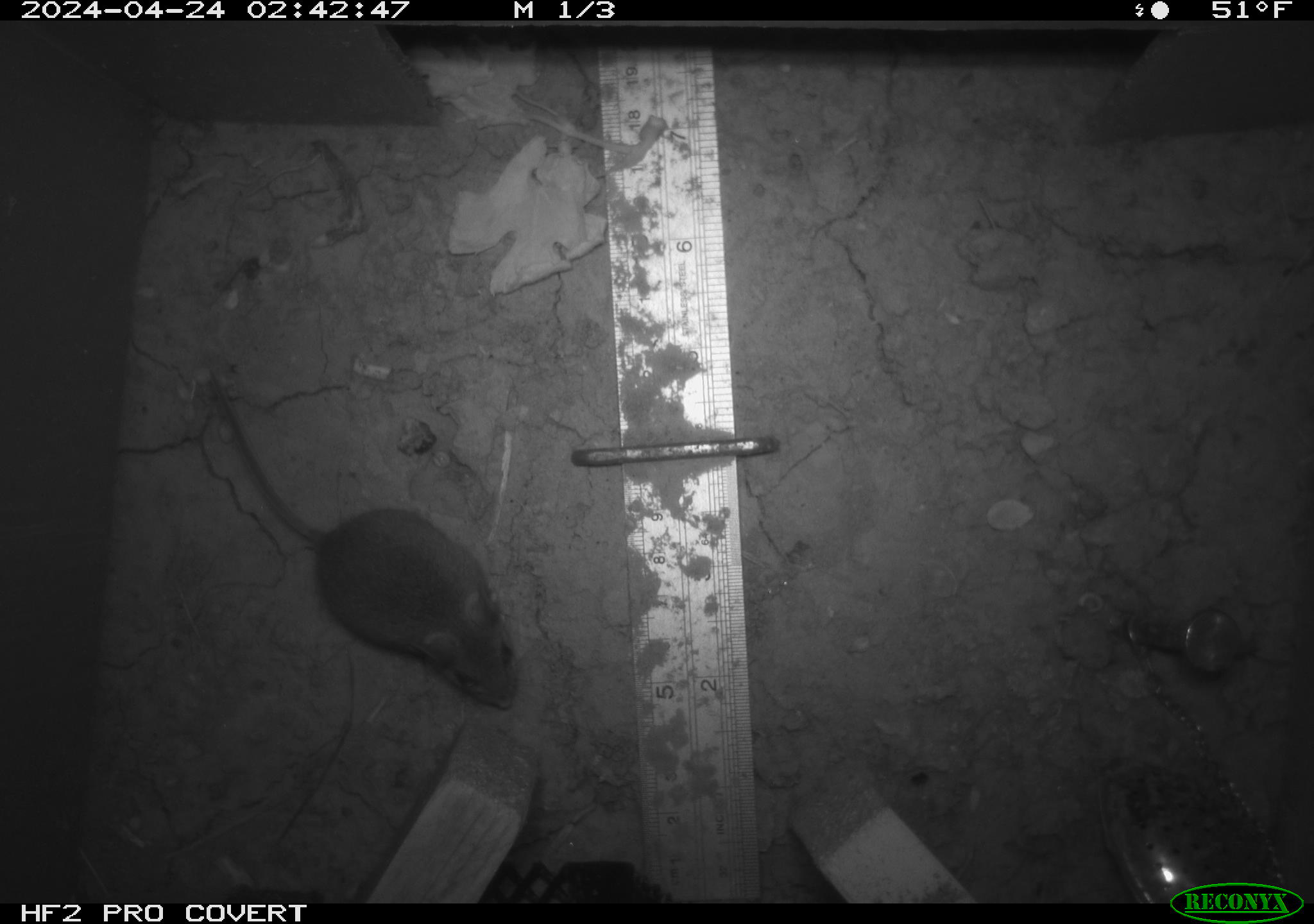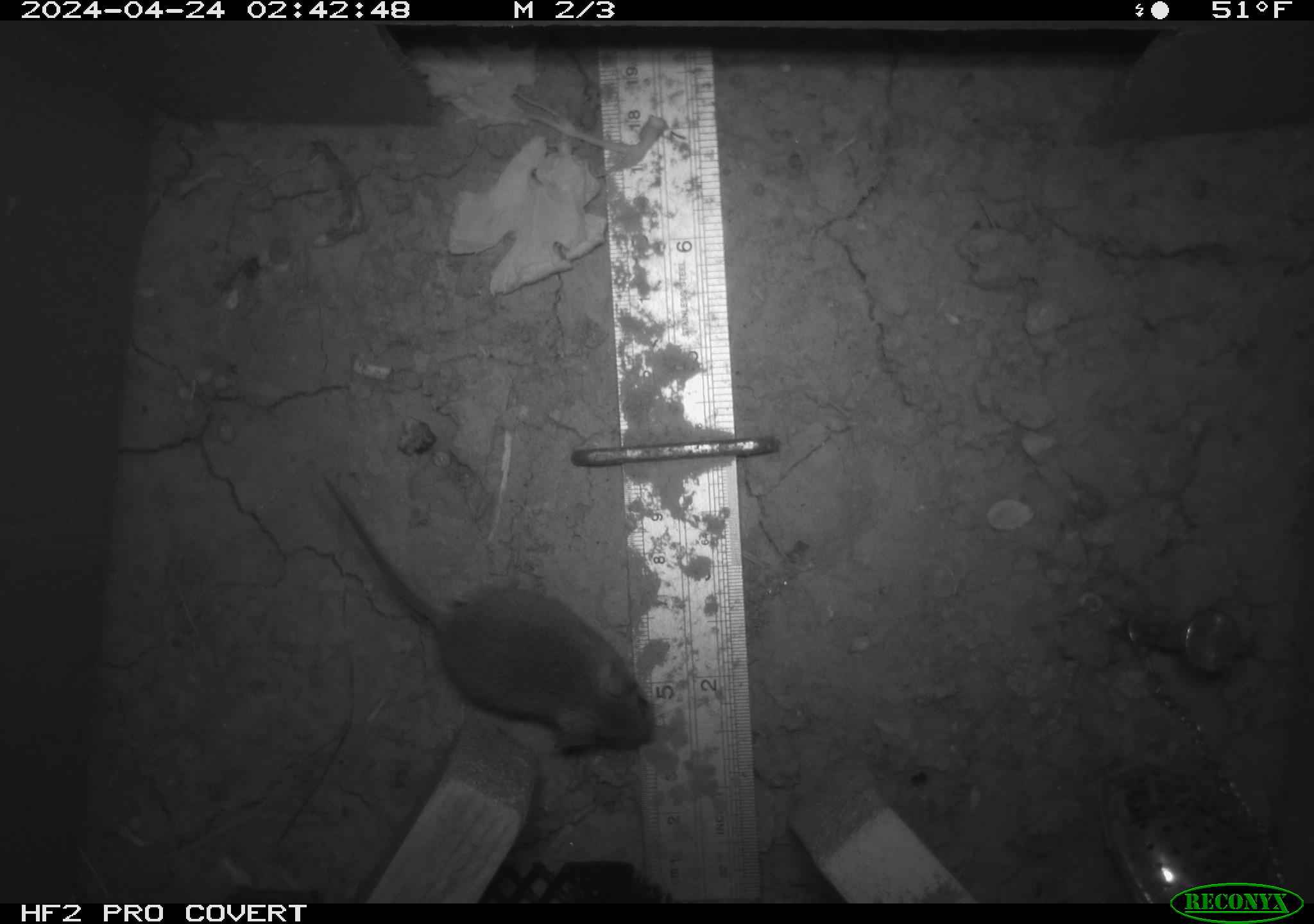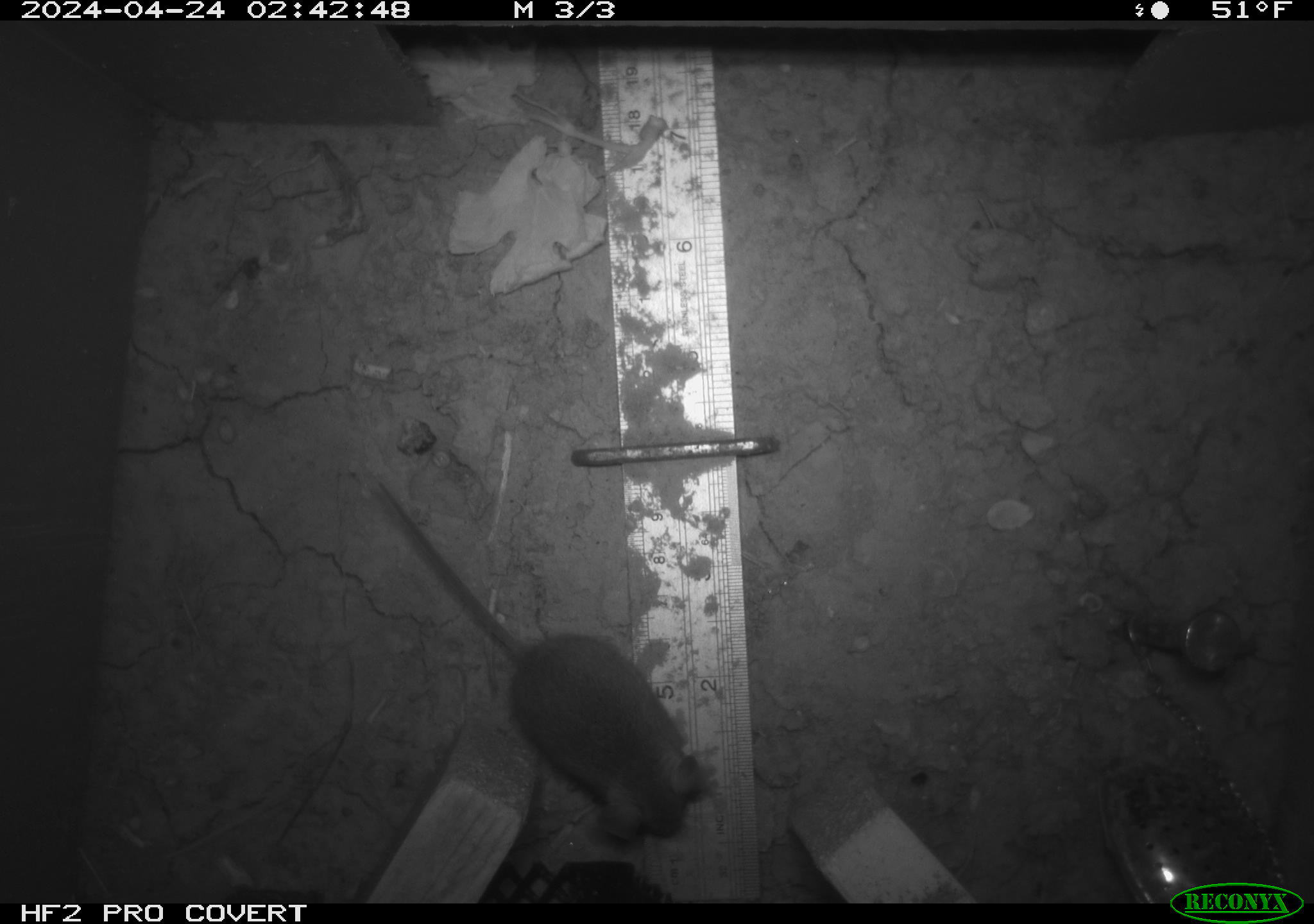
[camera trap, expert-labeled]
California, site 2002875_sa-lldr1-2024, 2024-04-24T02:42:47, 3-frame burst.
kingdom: Animalia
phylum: Chordata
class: Mammalia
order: Rodentia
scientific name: Rodentia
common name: mouse species